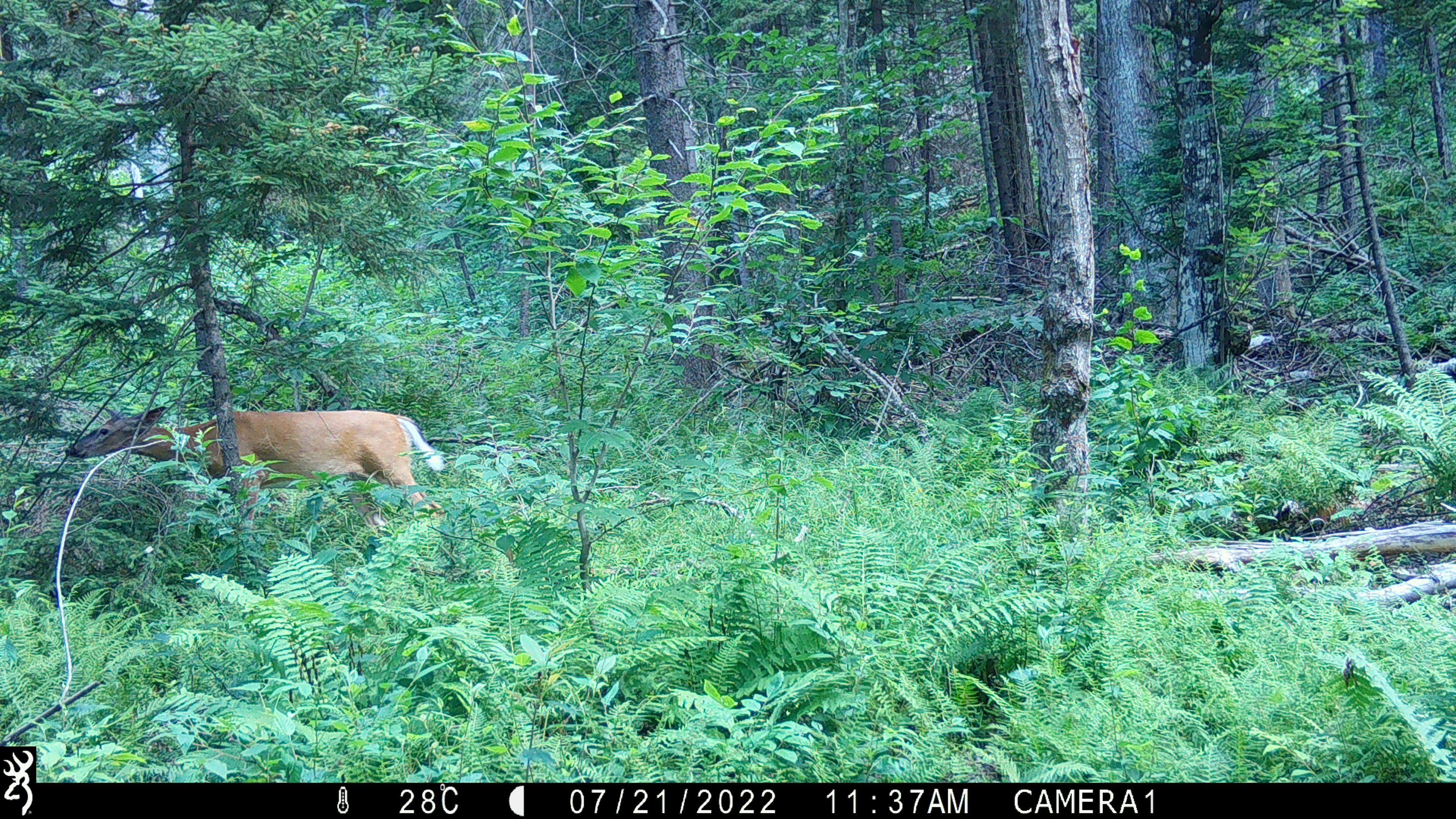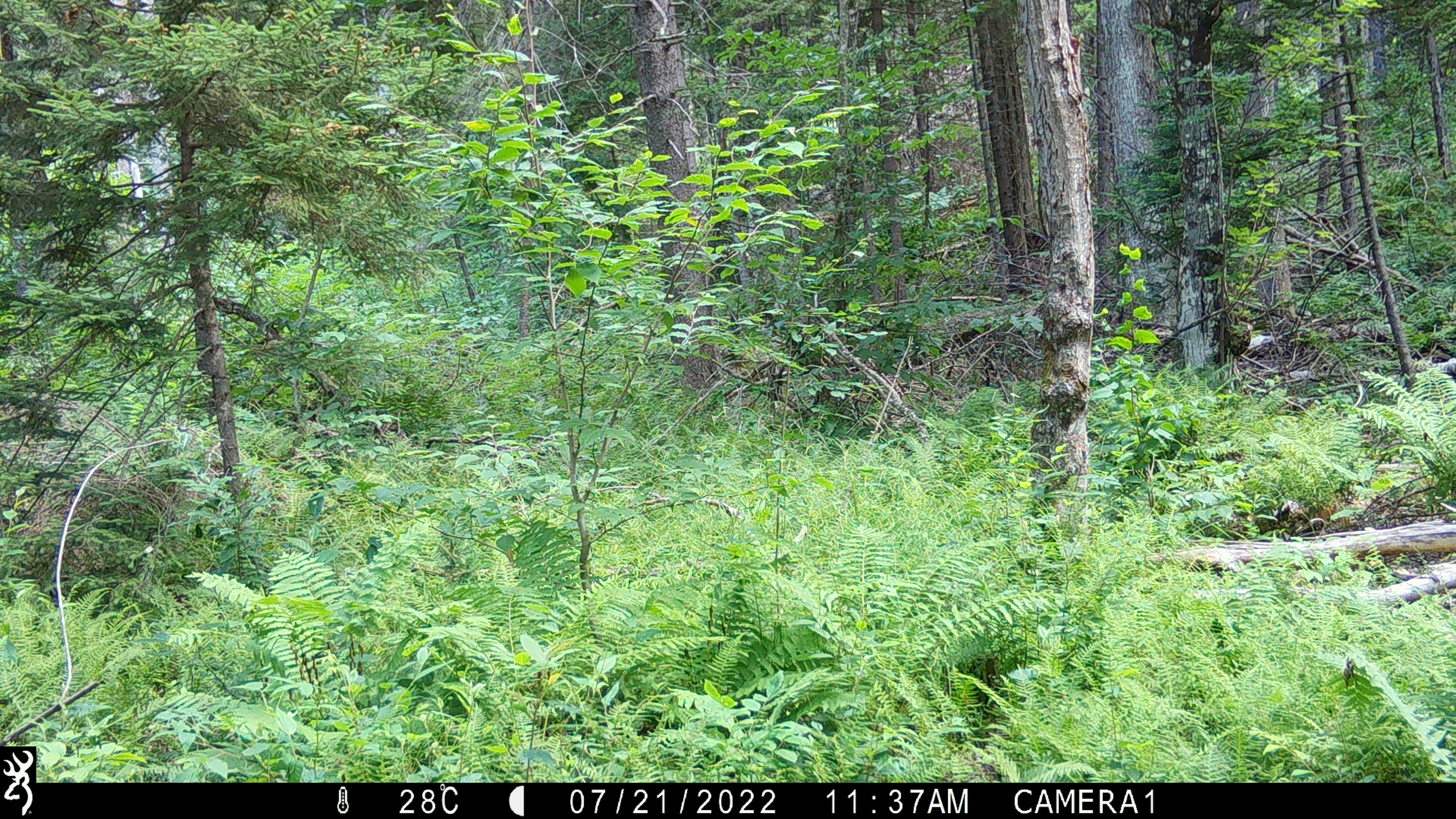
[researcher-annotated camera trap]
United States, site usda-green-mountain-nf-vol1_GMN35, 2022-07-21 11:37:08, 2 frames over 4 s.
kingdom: Animalia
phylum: Chordata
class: Mammalia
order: Artiodactyla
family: Cervidae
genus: Odocoileus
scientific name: Odocoileus virginianus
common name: white-tailed deer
White-tailed deer (Odocoileus virginianus).